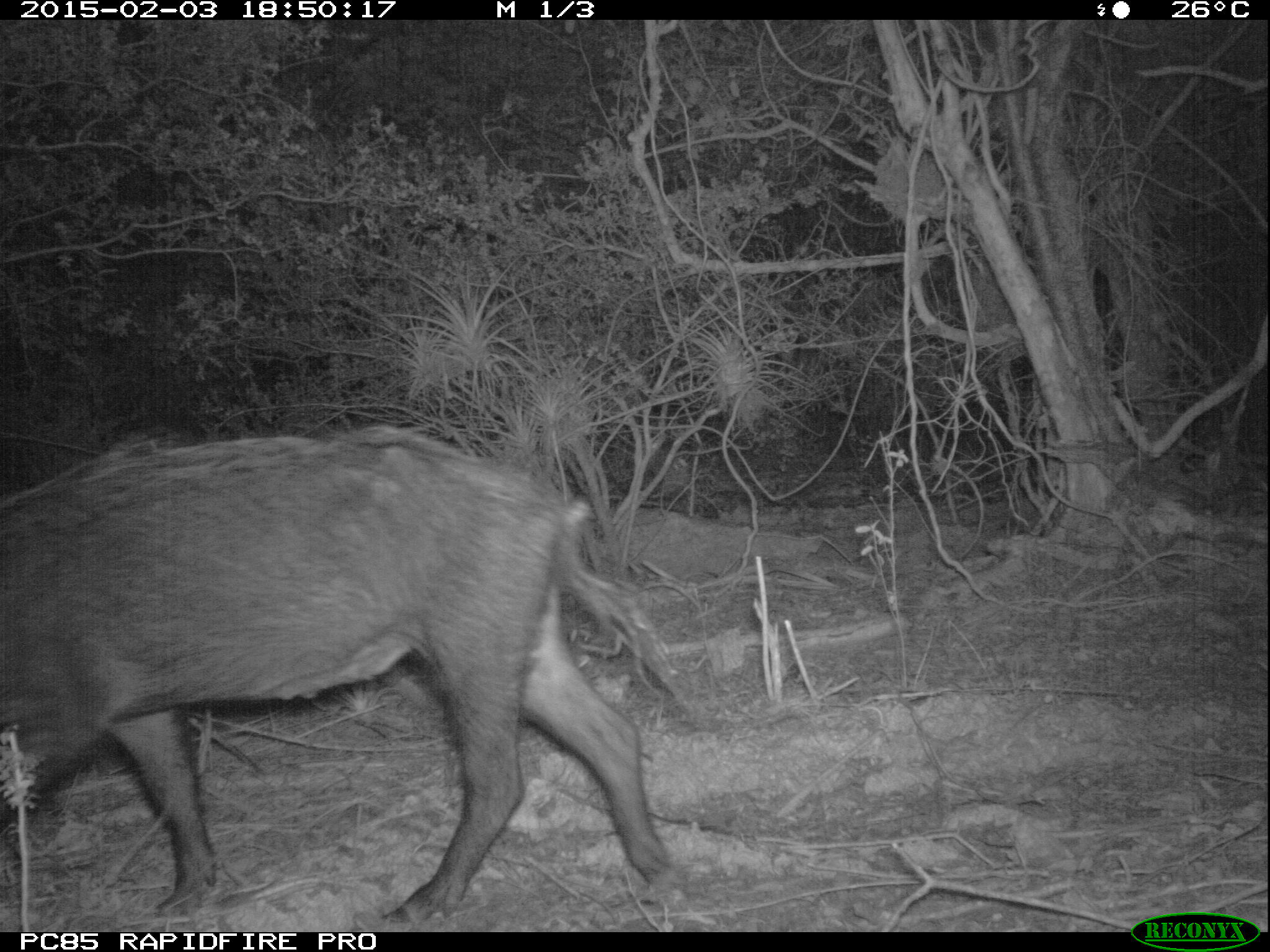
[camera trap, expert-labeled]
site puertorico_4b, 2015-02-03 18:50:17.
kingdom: Animalia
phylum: Chordata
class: Mammalia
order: Artiodactyla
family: Suidae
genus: Sus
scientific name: Sus scrofa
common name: pig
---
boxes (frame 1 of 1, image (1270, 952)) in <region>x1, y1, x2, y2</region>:
pig: <region>1, 419, 679, 922</region>